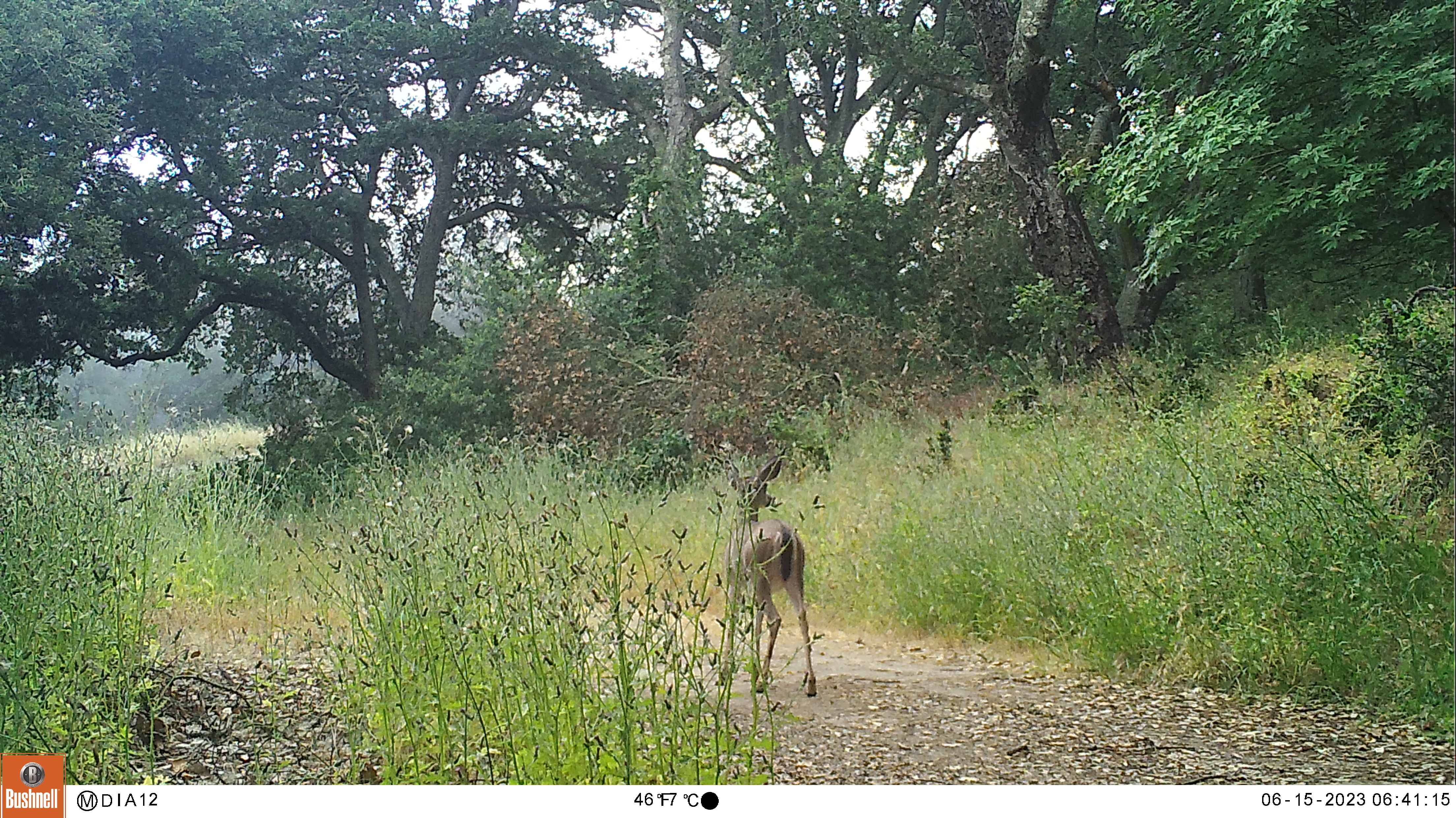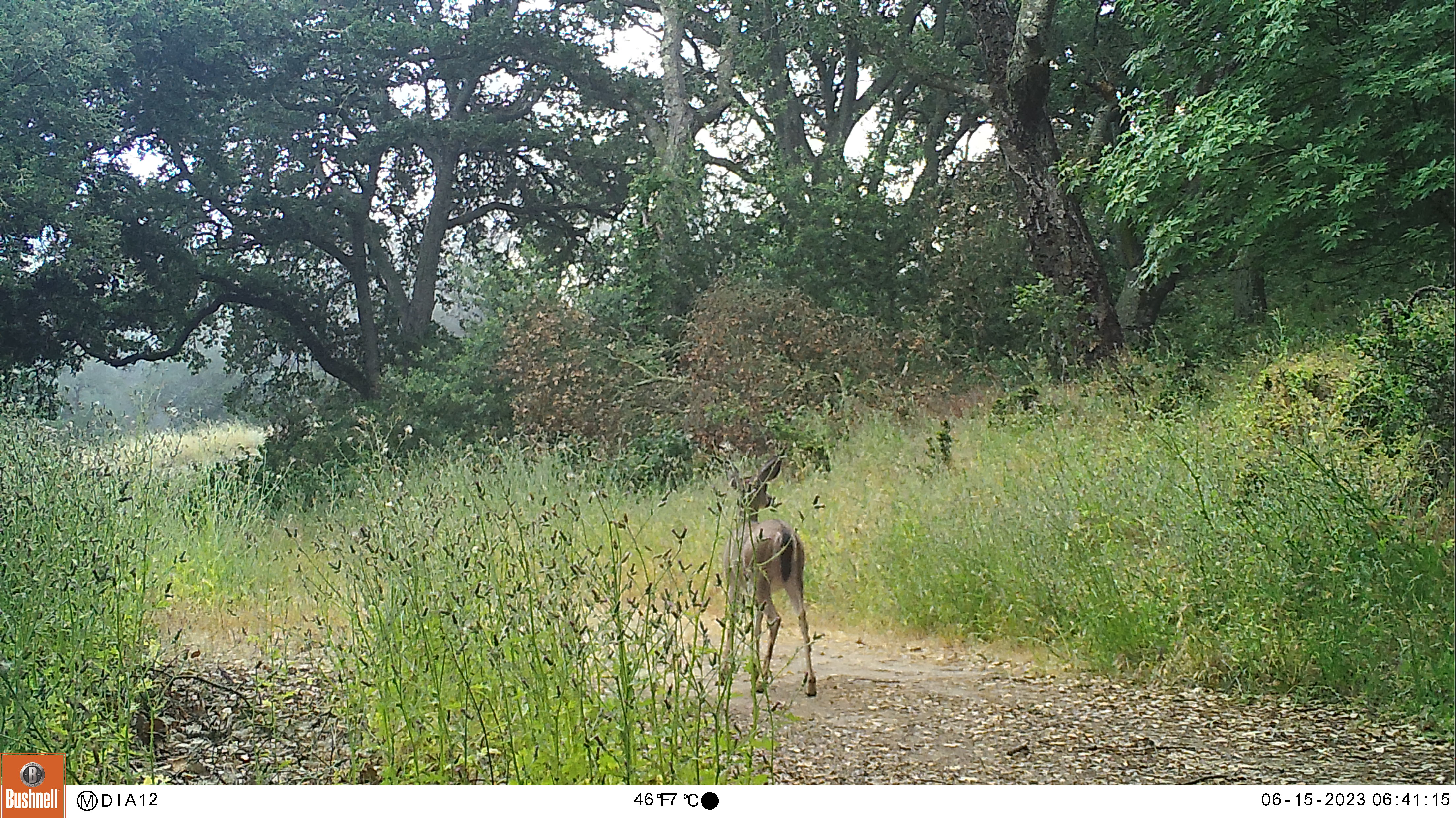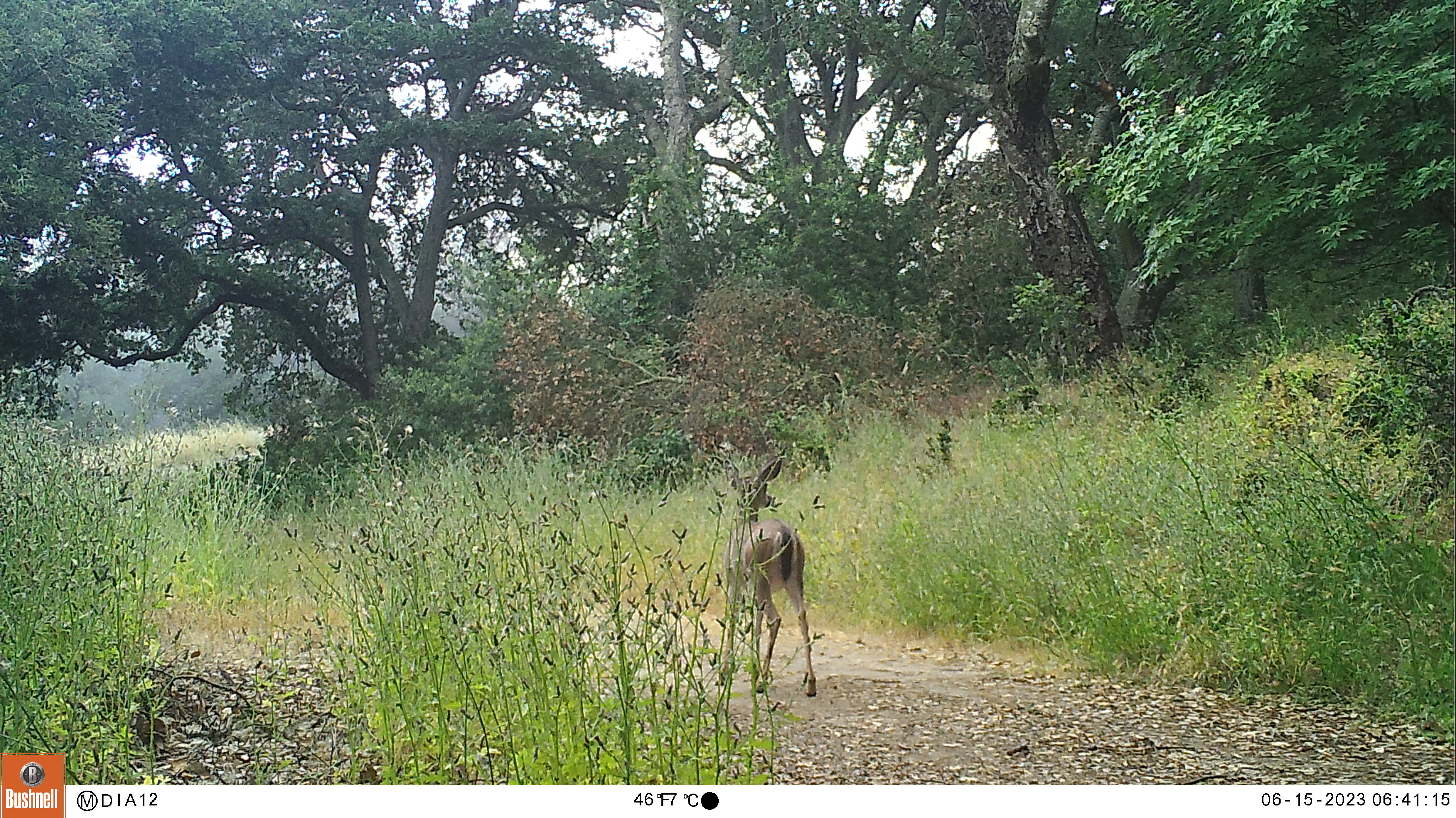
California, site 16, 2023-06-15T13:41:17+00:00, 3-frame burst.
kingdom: Animalia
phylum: Chordata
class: Mammalia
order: Artiodactyla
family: Cervidae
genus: Odocoileus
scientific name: Odocoileus hemionus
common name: mule deer